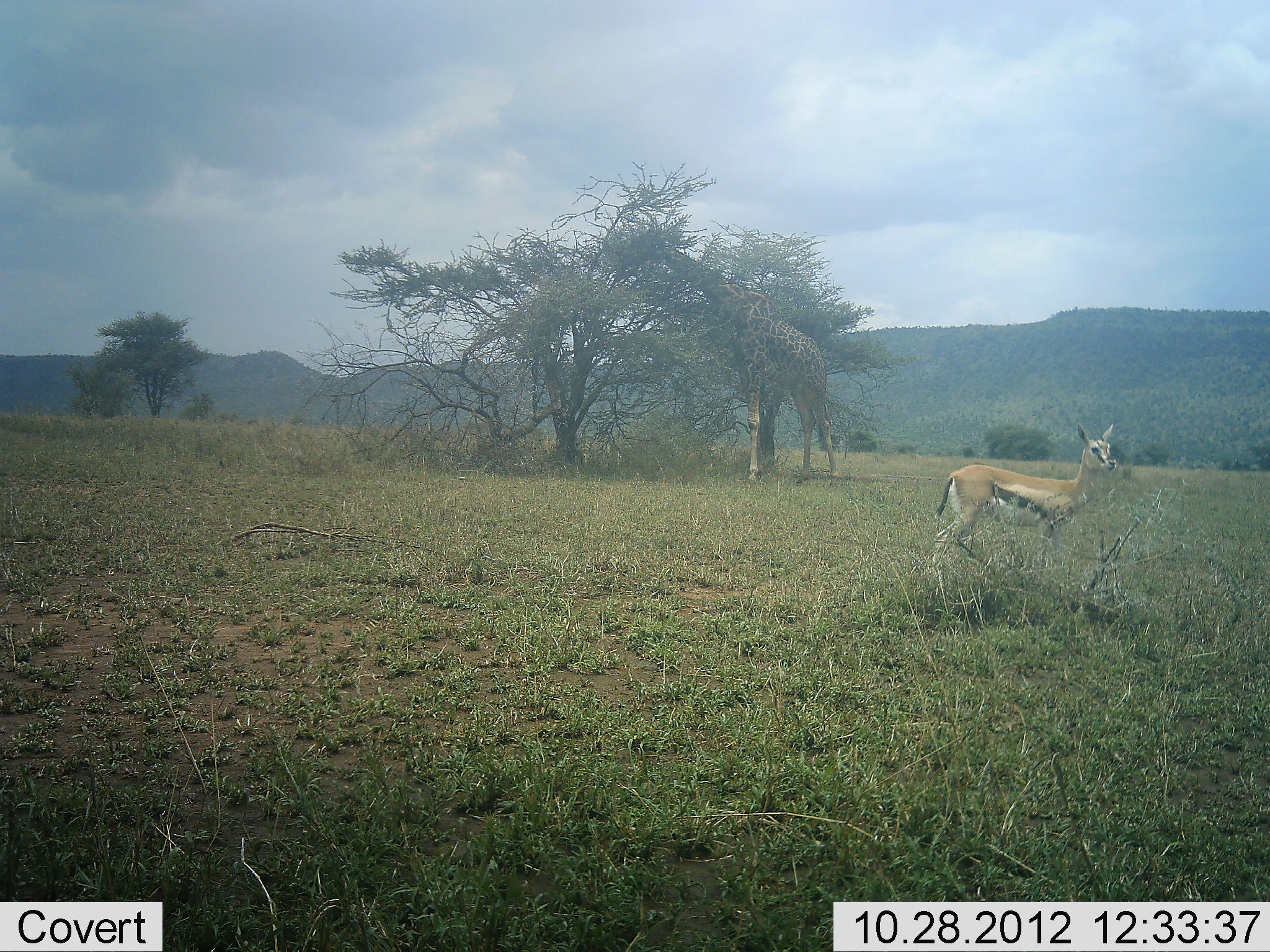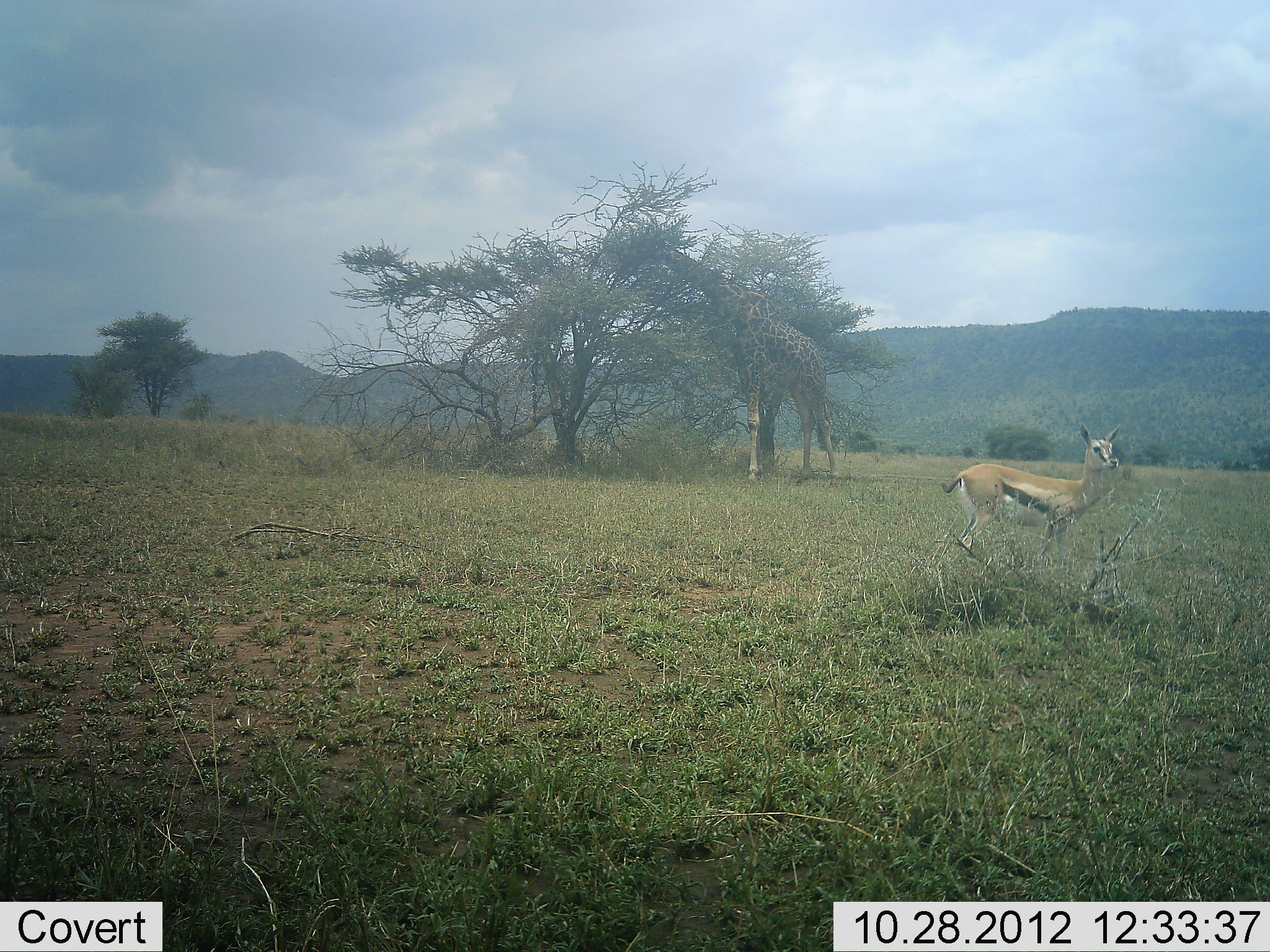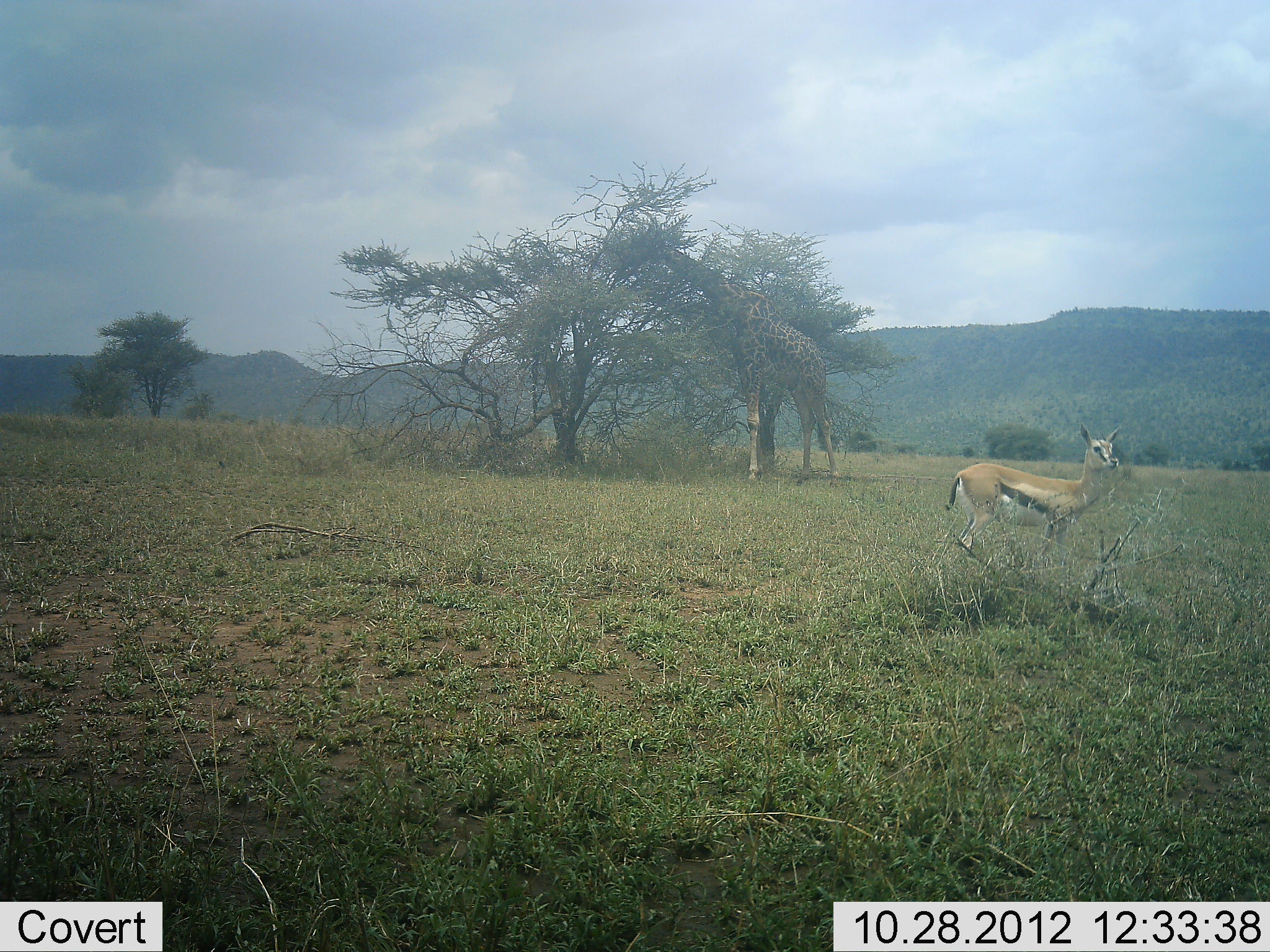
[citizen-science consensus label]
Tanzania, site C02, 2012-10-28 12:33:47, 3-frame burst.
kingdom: Animalia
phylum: Chordata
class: Mammalia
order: Artiodactyla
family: Bovidae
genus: Eudorcas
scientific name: Eudorcas thomsonii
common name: thomson's gazelle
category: gazellethomsons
Gazellethomsons (thomson's gazelle) (Eudorcas thomsonii), count 1. Behavior (volunteer vote fractions): standing 100%, resting 0%, moving 0%, interacting 0%. Young present (vote fraction): 7%. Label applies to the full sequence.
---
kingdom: Animalia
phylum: Chordata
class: Mammalia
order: Artiodactyla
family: Giraffidae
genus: Giraffa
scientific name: Giraffa camelopardalis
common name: giraffe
Giraffe (Giraffa camelopardalis), count 1. Behavior (volunteer vote fractions): standing 50%, resting 0%, moving 0%, interacting 0%. Young present (vote fraction): 0%. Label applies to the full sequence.